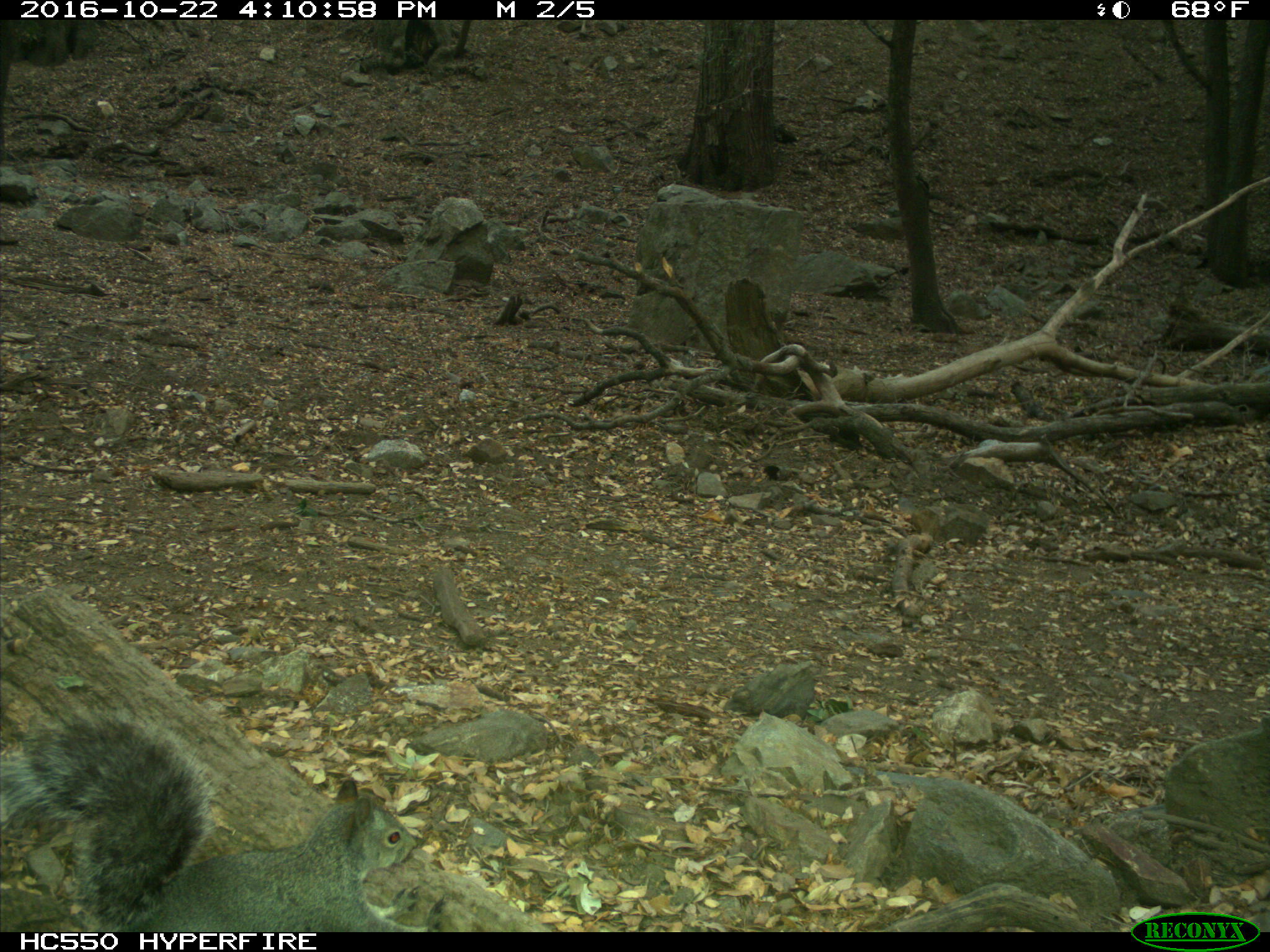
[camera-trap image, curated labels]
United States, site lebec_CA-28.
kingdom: Animalia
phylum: Chordata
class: Mammalia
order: Rodentia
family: Sciuridae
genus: Sciurus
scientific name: Sciurus carolinensis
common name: eastern gray squirrel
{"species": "Sciurus carolinensis (eastern gray squirrel)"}